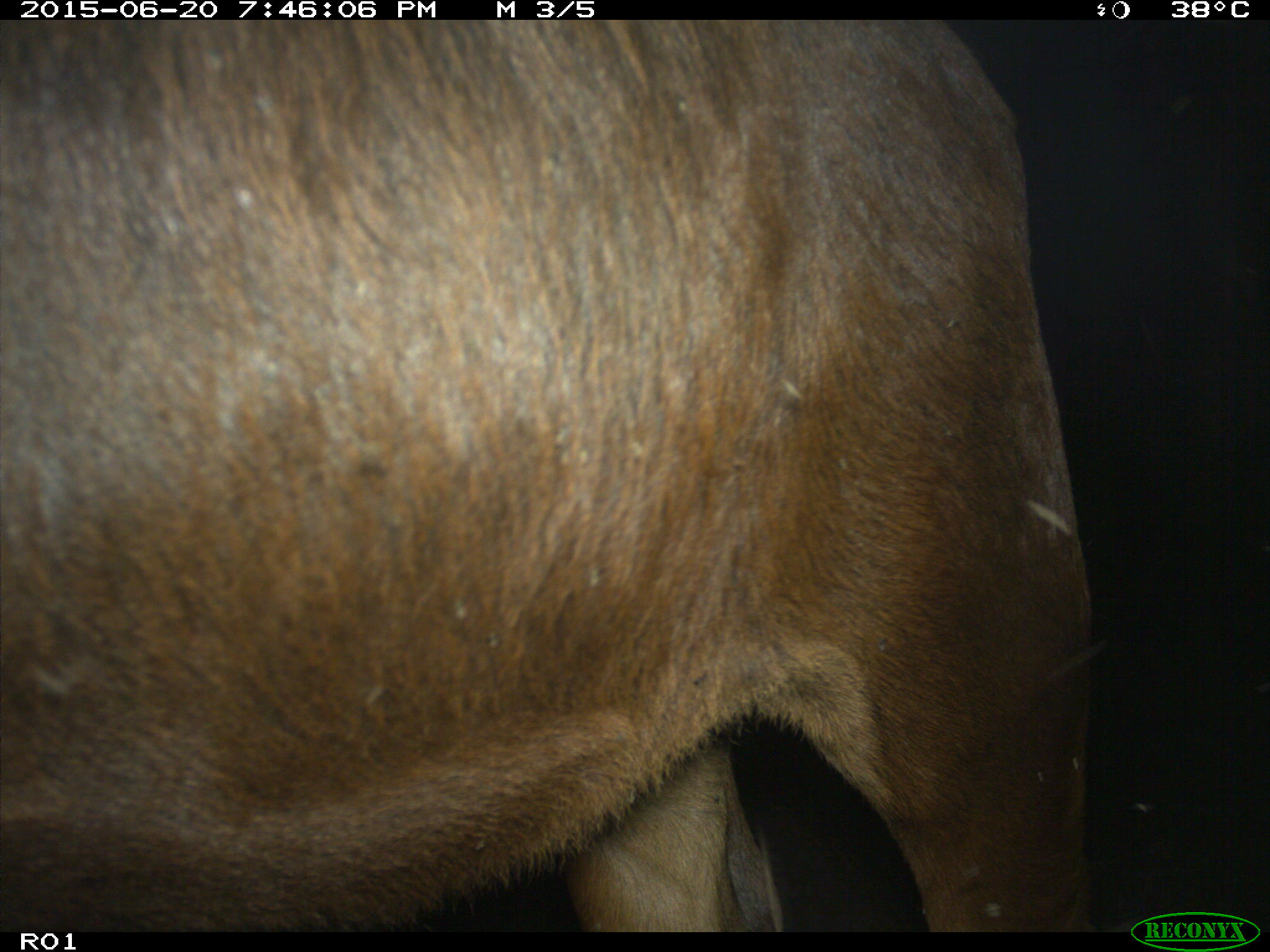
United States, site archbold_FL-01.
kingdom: Animalia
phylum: Chordata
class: Mammalia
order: Artiodactyla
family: Bovidae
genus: Bos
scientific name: Bos taurus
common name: domestic cow